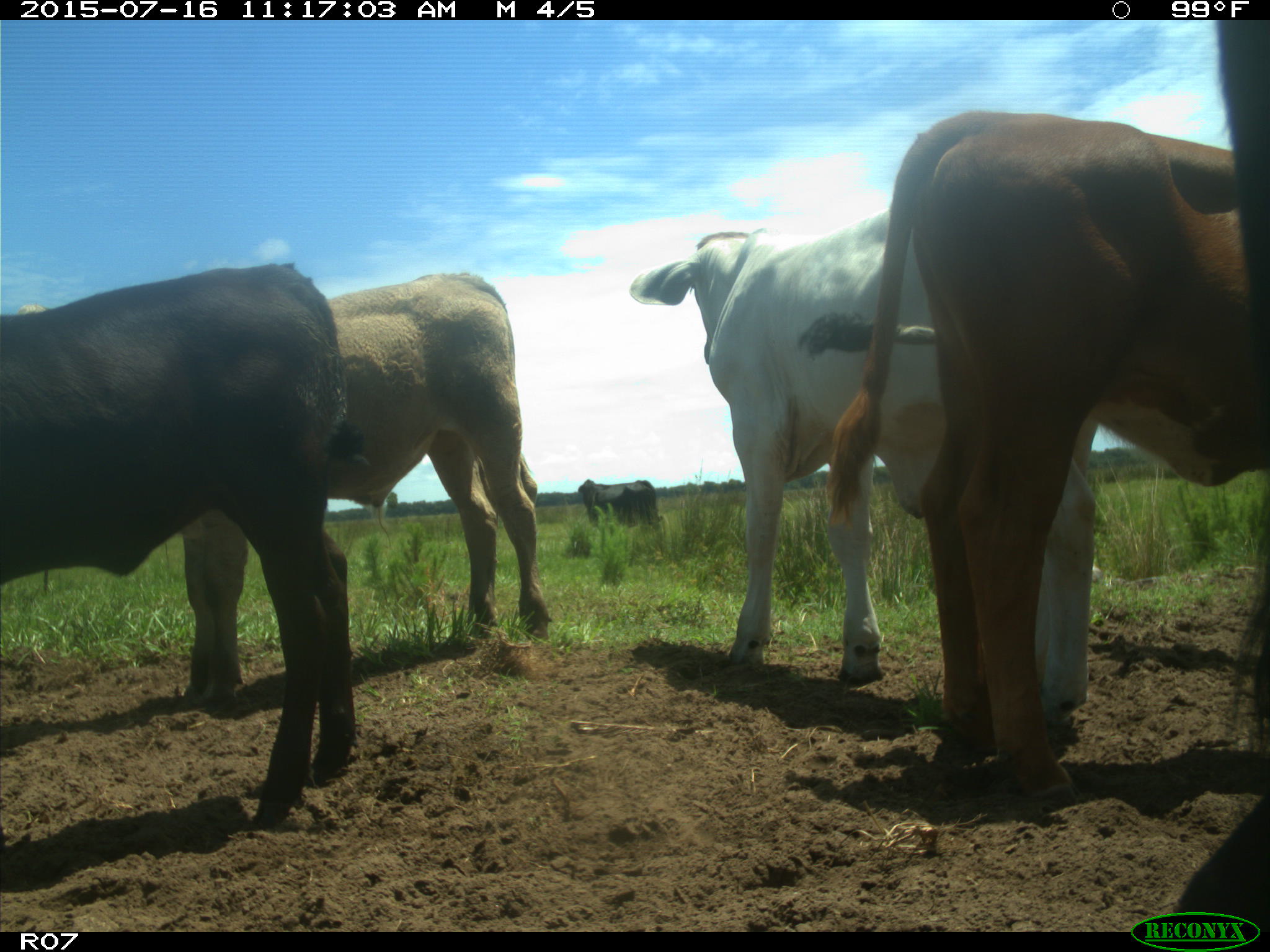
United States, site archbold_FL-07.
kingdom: Animalia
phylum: Chordata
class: Mammalia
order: Artiodactyla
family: Bovidae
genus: Bos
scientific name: Bos taurus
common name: domestic cow